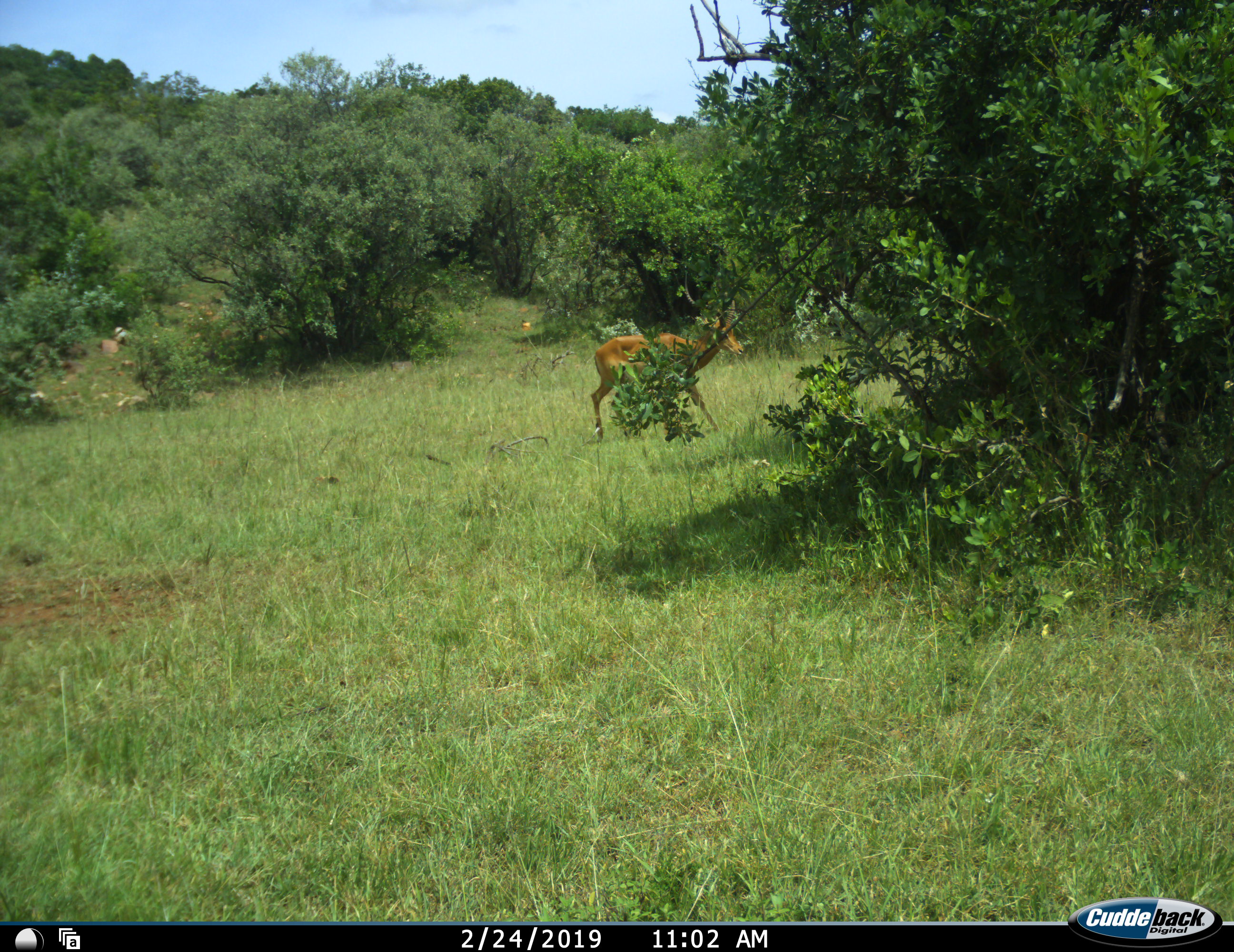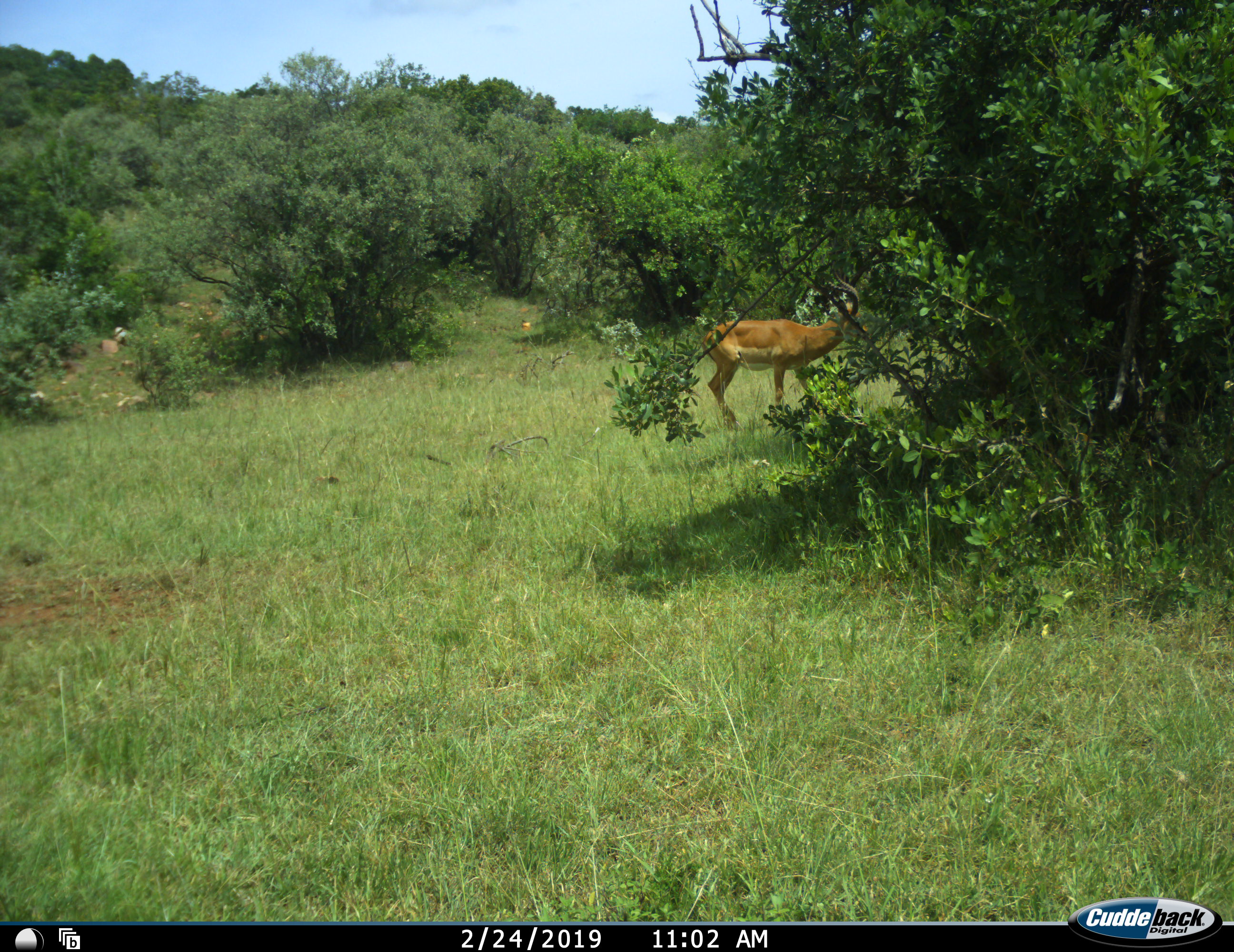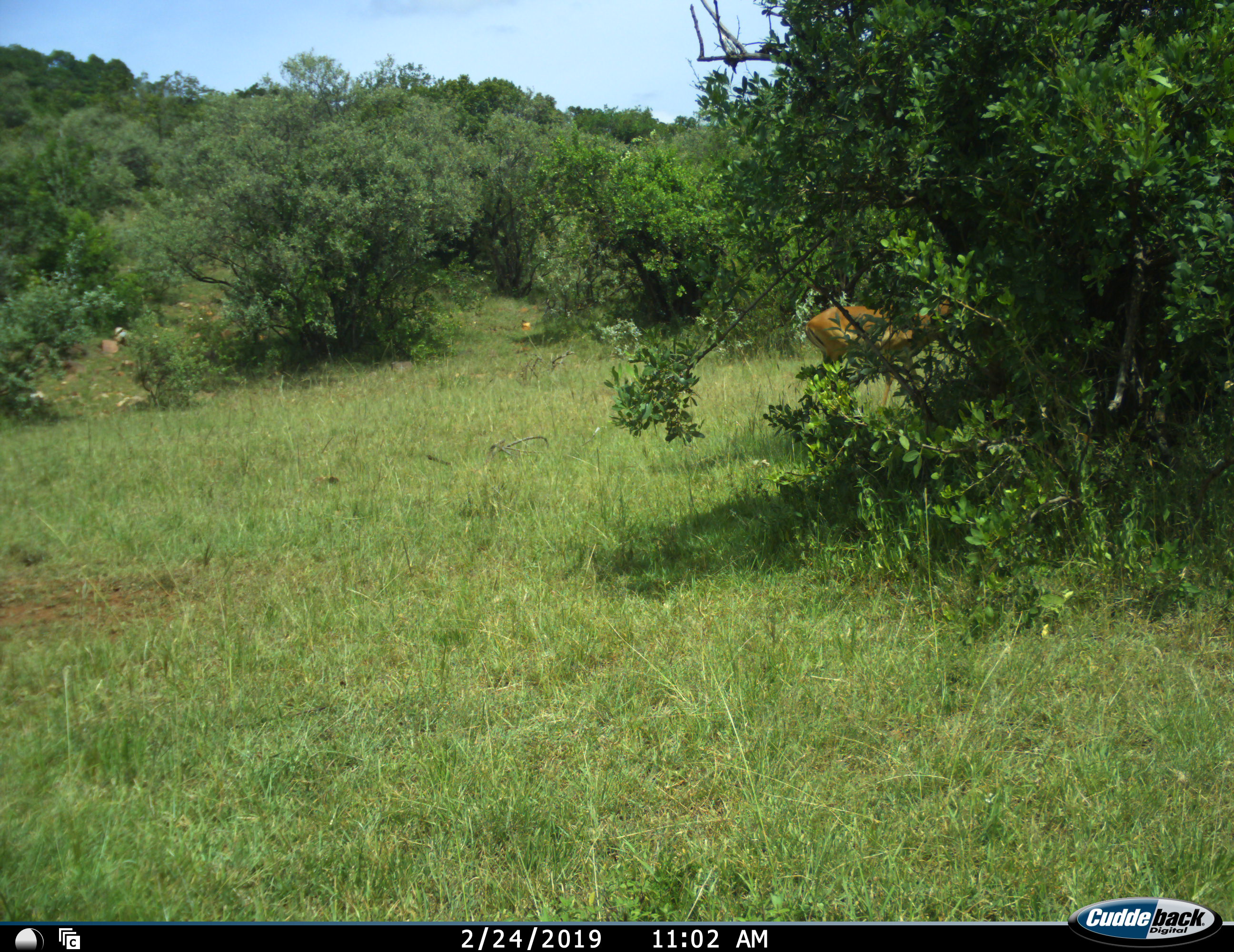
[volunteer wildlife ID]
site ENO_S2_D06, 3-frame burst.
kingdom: Animalia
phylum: Chordata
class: Mammalia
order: Artiodactyla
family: Bovidae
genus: Aepyceros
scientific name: Aepyceros melampus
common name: impala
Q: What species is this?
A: Impala (Aepyceros melampus).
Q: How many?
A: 1.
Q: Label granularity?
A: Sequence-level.